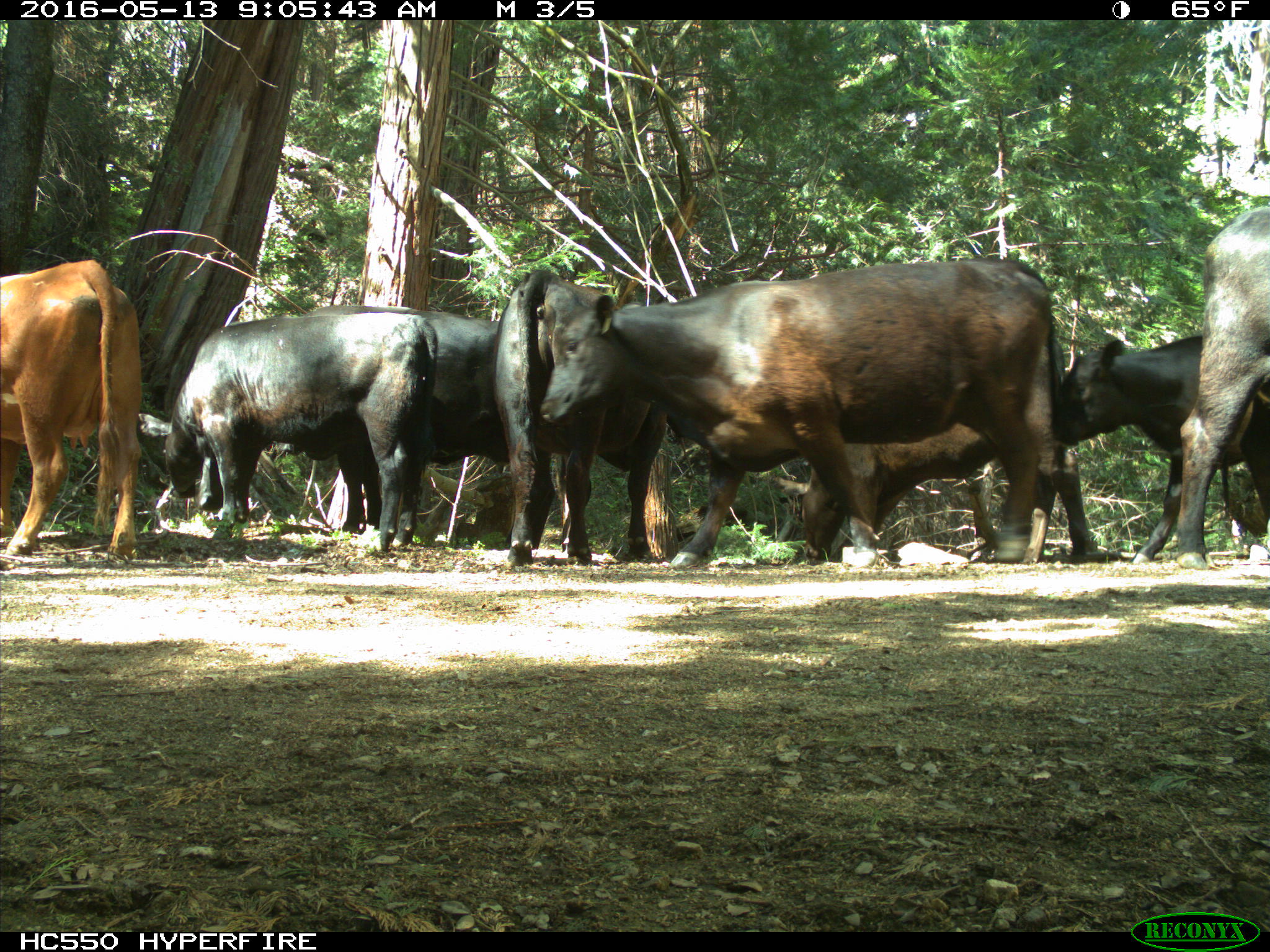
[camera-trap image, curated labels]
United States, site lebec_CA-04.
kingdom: Animalia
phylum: Chordata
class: Mammalia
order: Artiodactyla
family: Bovidae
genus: Bos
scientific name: Bos taurus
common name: domestic cow